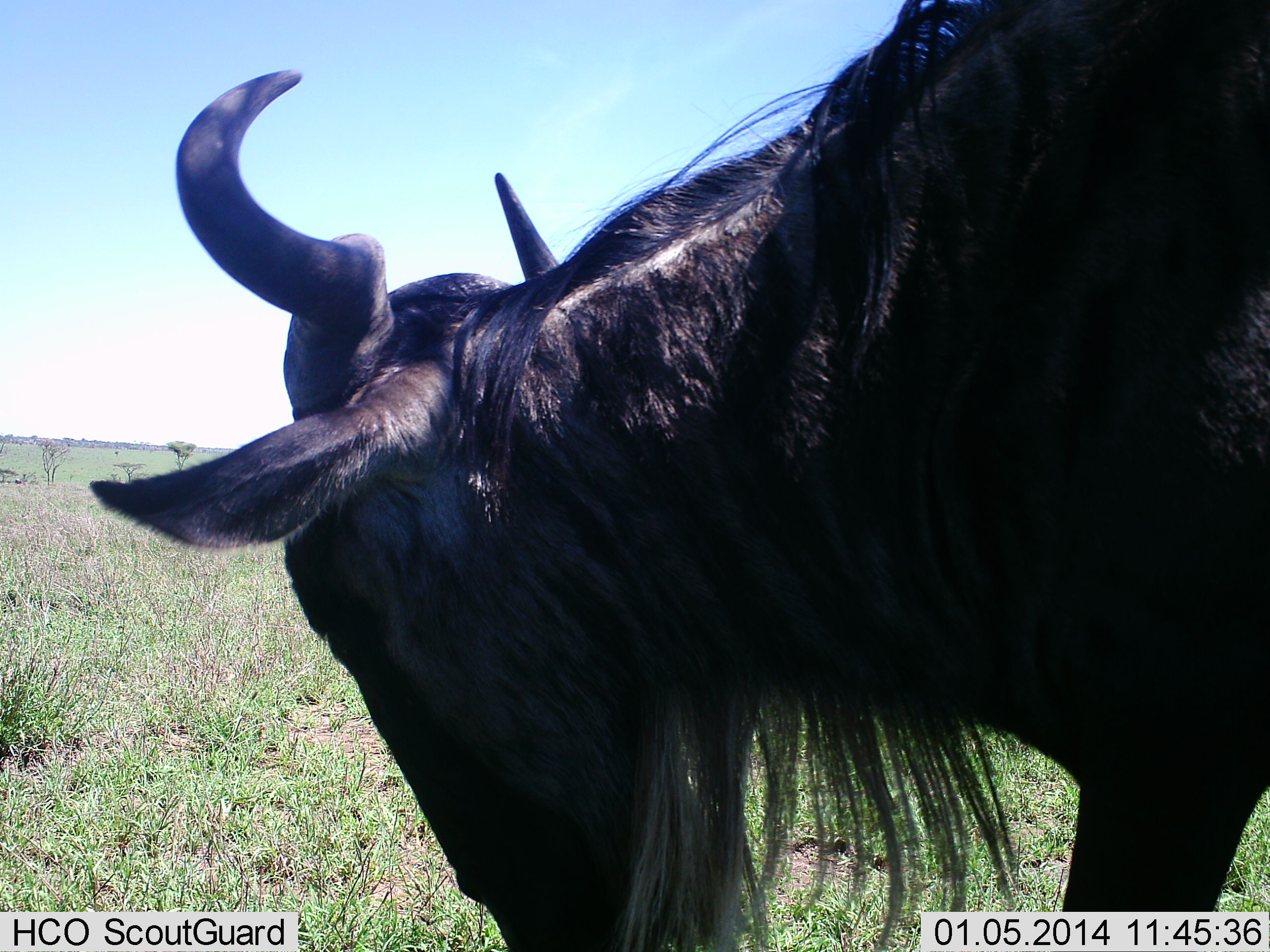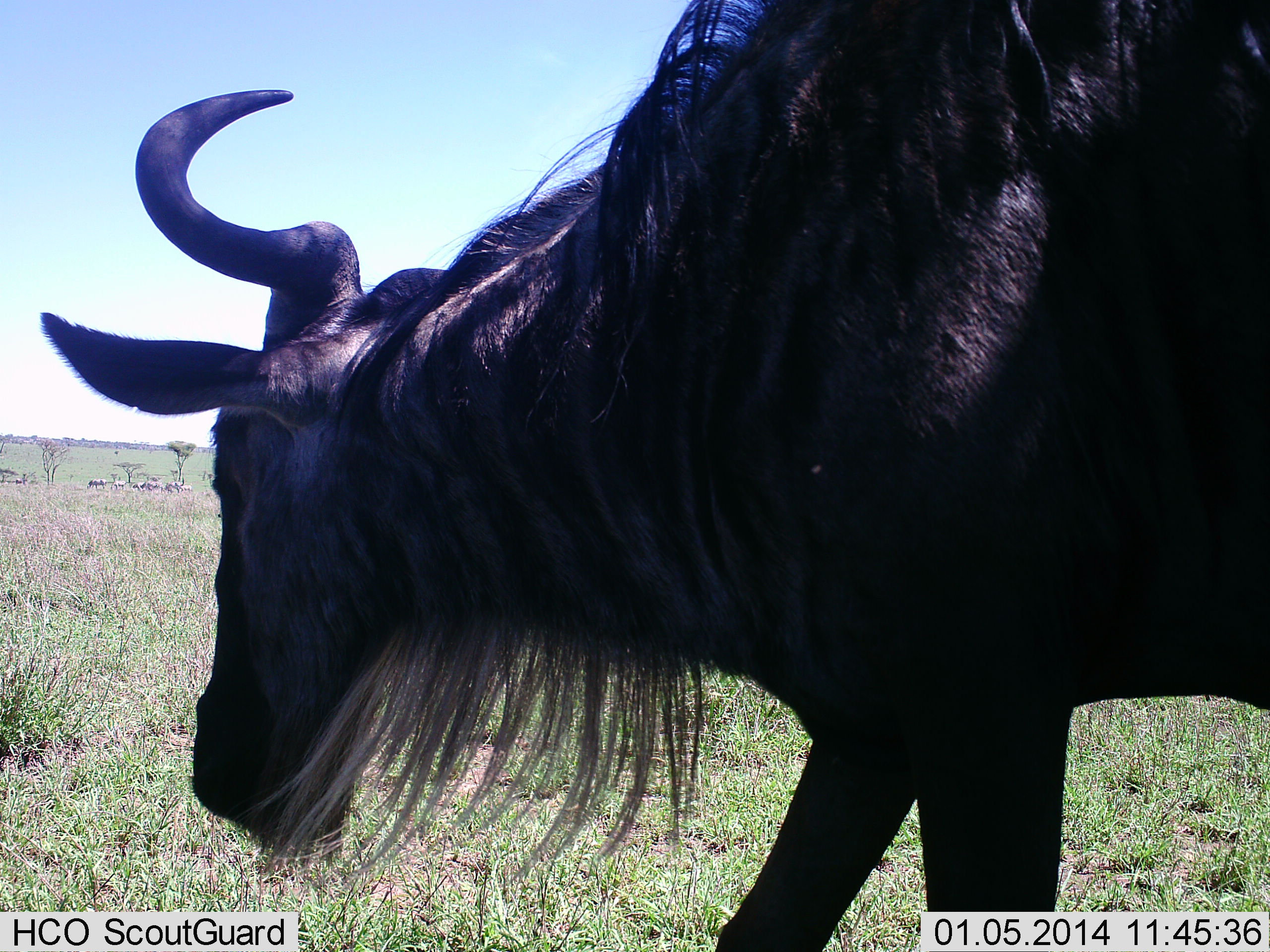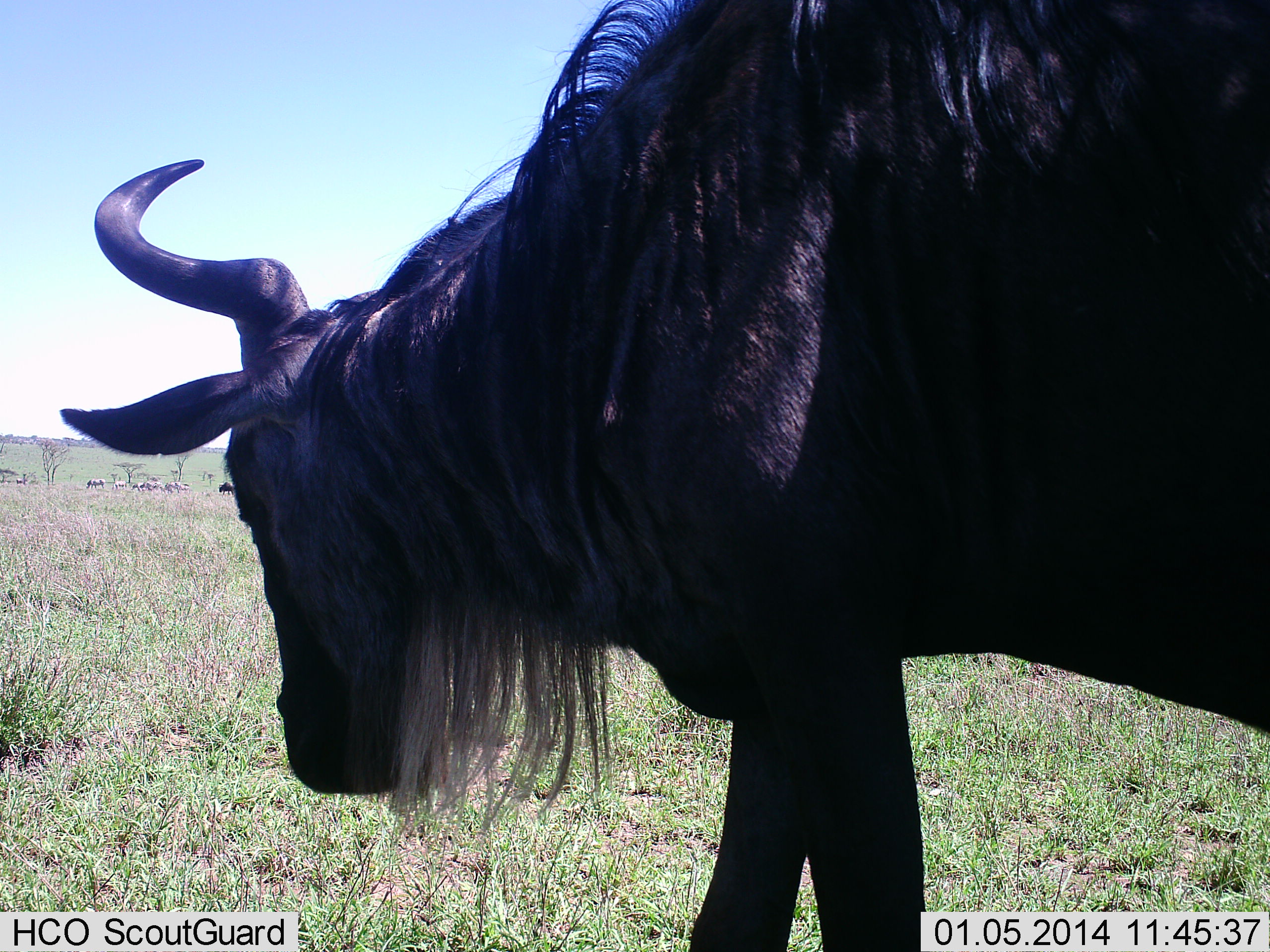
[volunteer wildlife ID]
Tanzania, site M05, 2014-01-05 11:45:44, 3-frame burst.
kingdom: Animalia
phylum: Chordata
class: Mammalia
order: Artiodactyla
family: Bovidae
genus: Connochaetes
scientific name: Connochaetes taurinus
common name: blue wildebeest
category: wildebeest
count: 1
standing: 70%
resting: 0%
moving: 50%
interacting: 0%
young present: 0%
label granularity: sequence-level